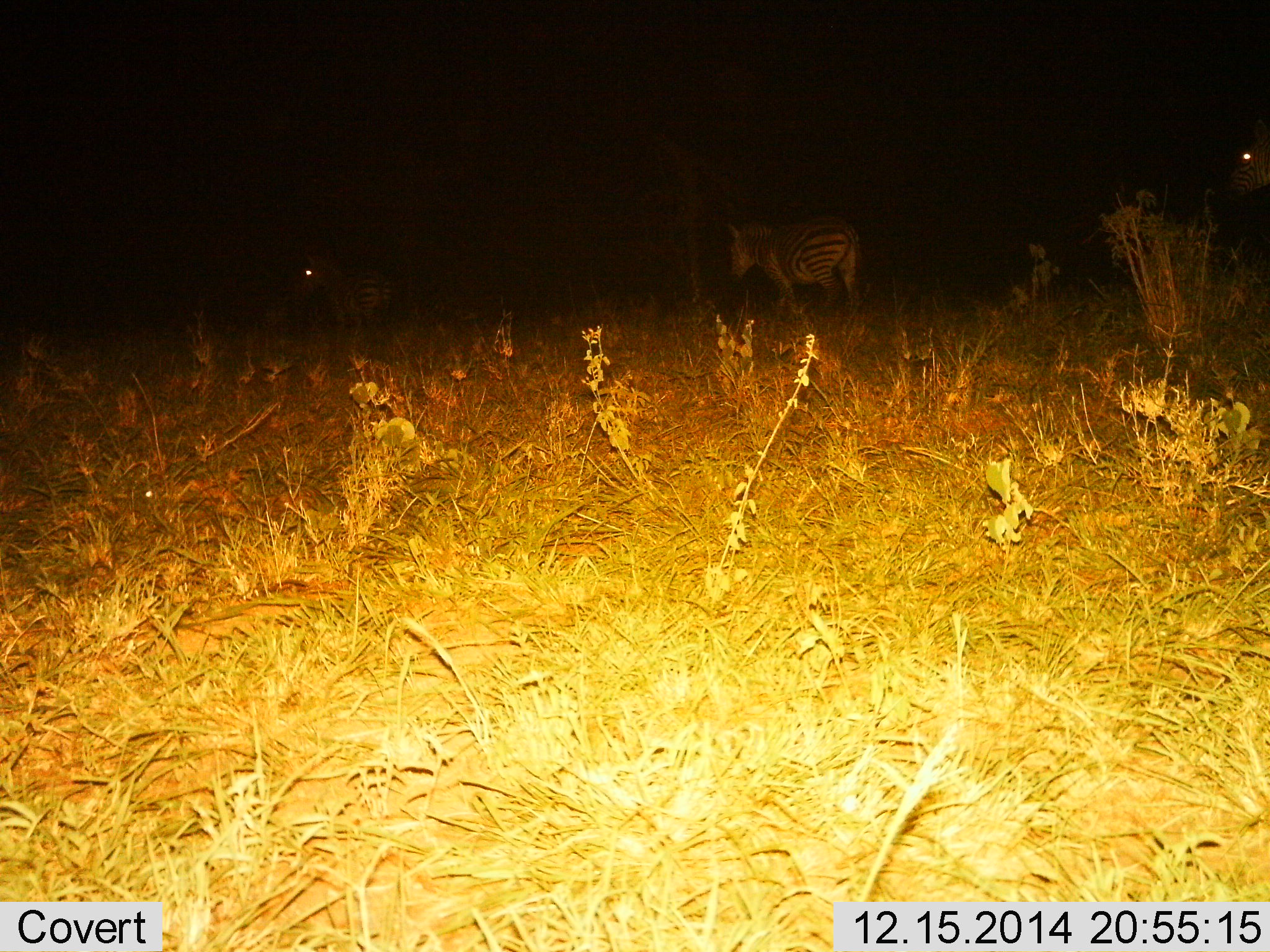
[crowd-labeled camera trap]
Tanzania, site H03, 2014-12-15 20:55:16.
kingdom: Animalia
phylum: Chordata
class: Mammalia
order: Perissodactyla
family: Equidae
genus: Equus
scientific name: Equus quagga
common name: plains zebra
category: zebra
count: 2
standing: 40%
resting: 0%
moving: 70%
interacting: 0%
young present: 0%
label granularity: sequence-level